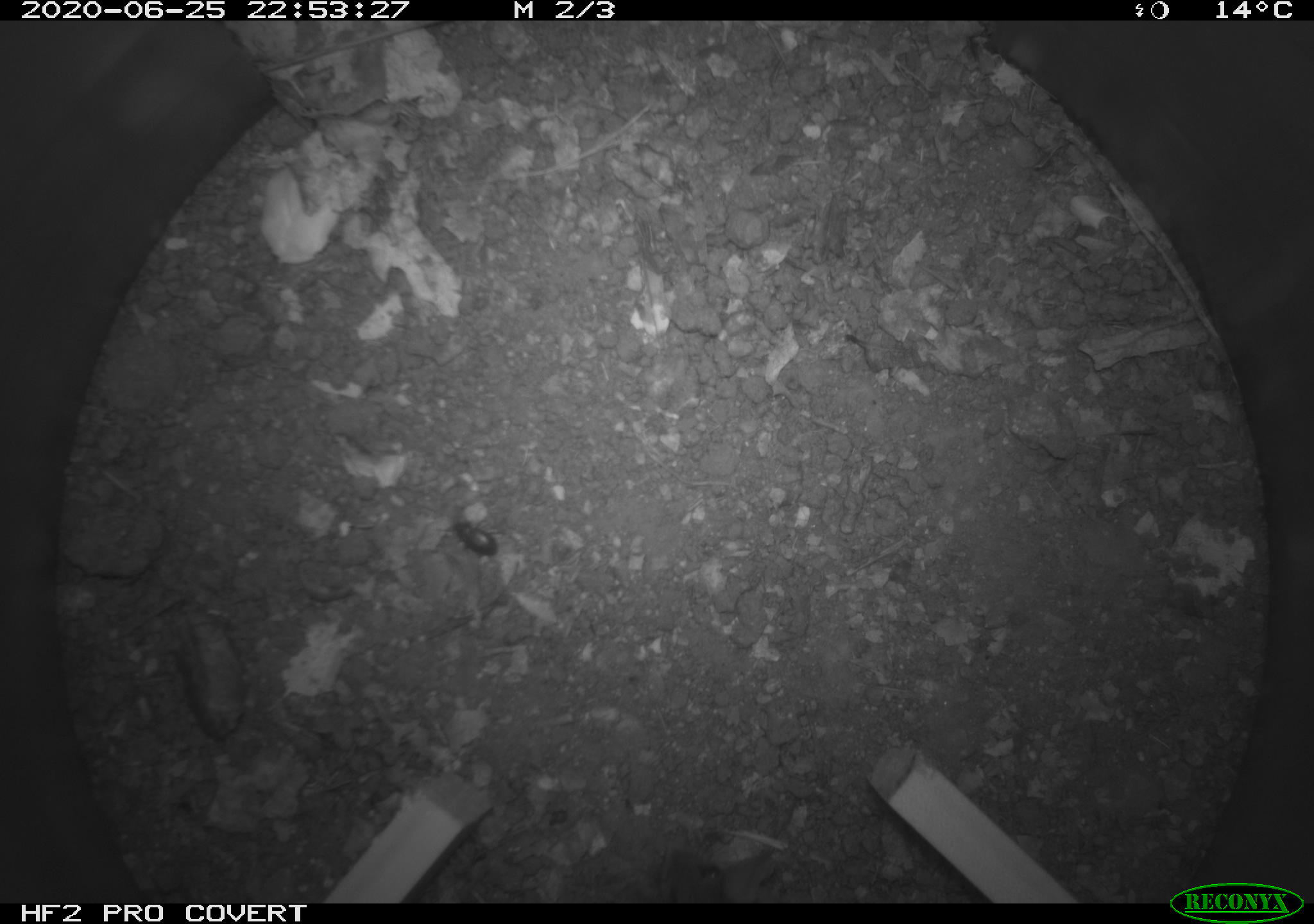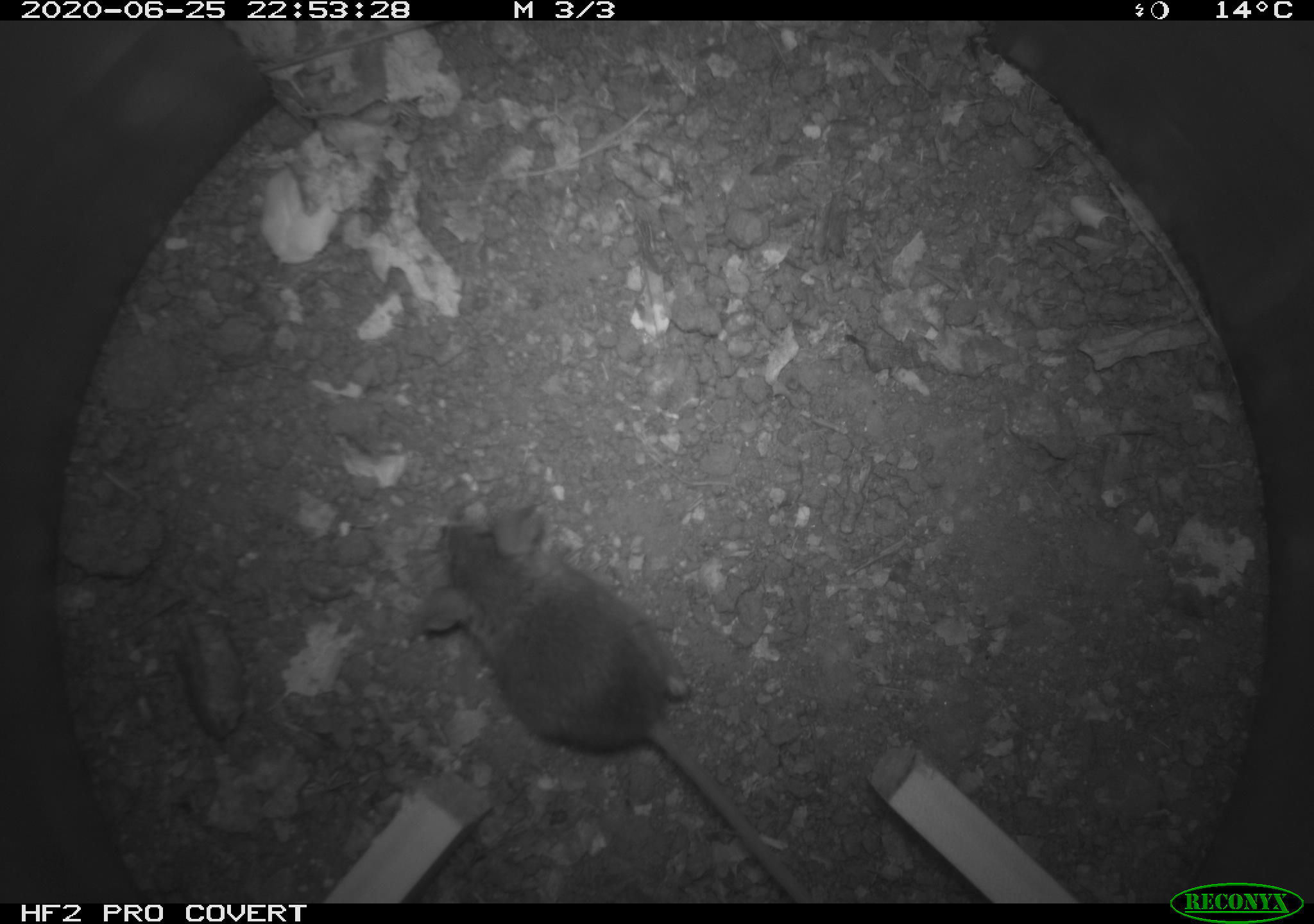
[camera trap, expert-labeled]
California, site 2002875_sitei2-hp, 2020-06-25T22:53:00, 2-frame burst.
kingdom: Animalia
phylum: Chordata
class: Mammalia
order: Rodentia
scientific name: Rodentia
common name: rodent